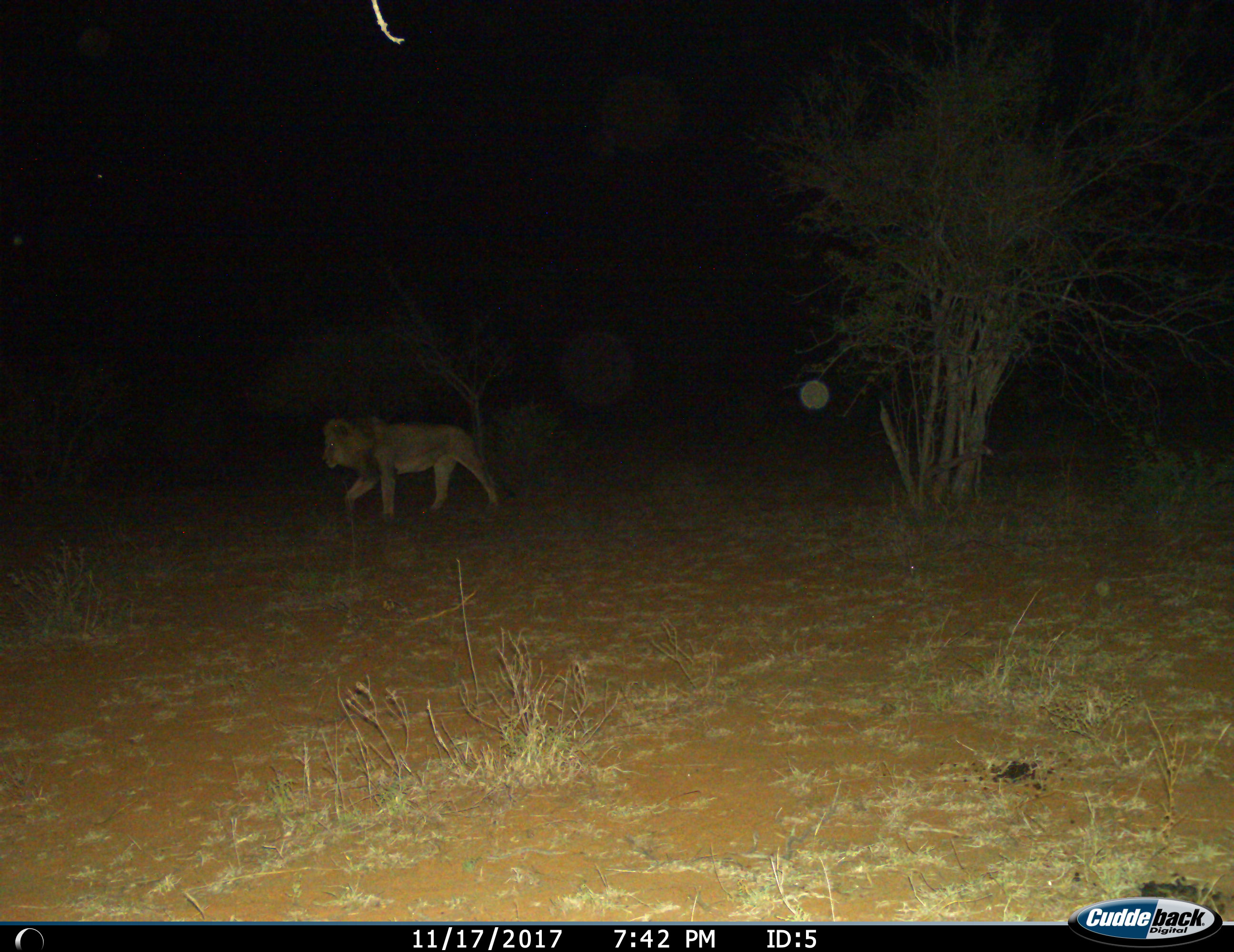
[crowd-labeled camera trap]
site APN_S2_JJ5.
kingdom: Animalia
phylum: Chordata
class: Mammalia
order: Carnivora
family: Felidae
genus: Panthera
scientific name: Panthera leo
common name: lion male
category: lionmale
Lionmale (lion male) (Panthera leo), count 1. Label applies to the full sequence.